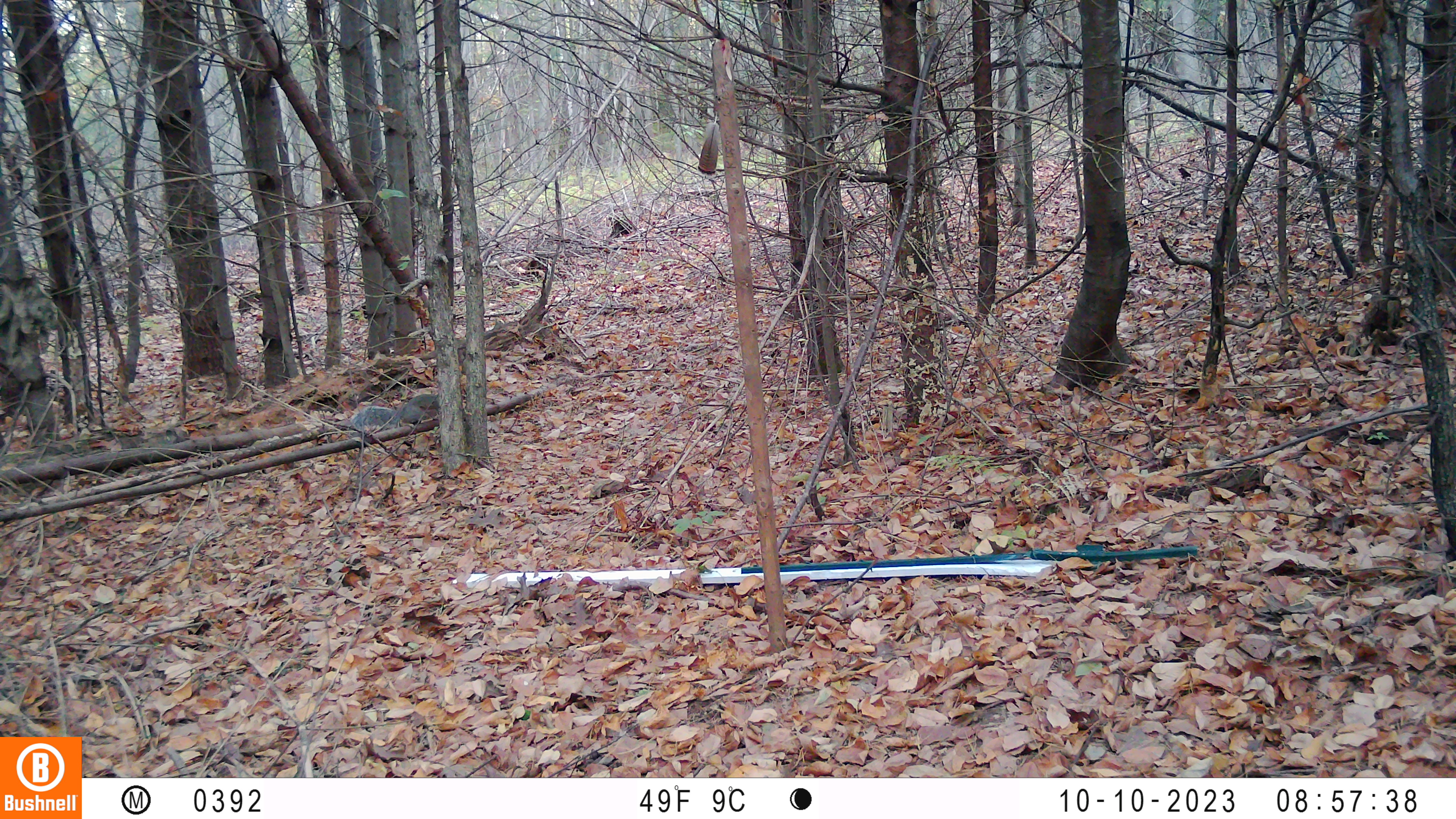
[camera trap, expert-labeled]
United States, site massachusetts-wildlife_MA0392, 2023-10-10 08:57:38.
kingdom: Animalia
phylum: Chordata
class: Mammalia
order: Rodentia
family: Sciuridae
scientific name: Sciuridae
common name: squirrel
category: squirrel sp.